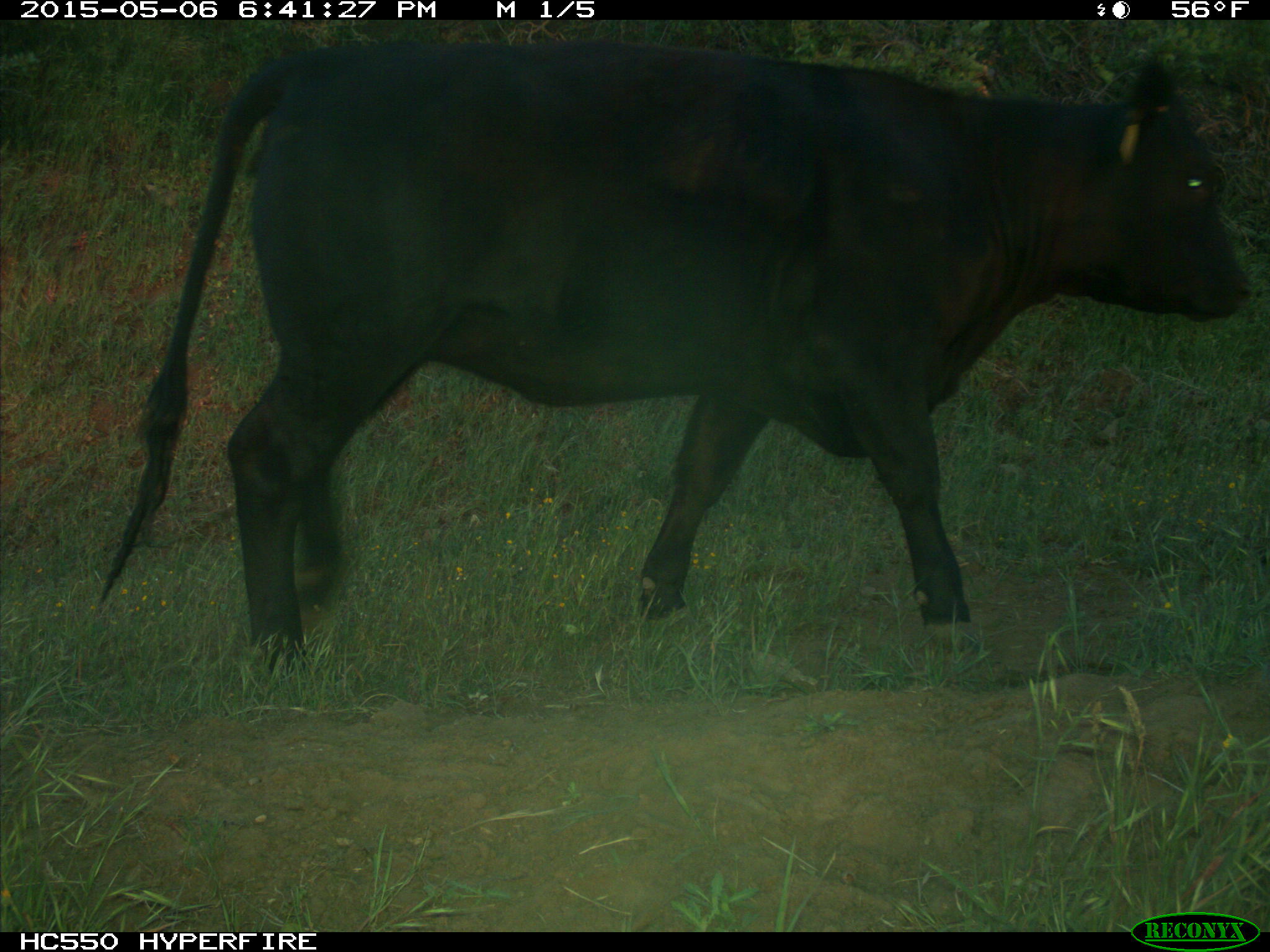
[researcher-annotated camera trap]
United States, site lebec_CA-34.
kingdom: Animalia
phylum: Chordata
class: Mammalia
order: Artiodactyla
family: Bovidae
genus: Bos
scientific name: Bos taurus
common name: domestic cow